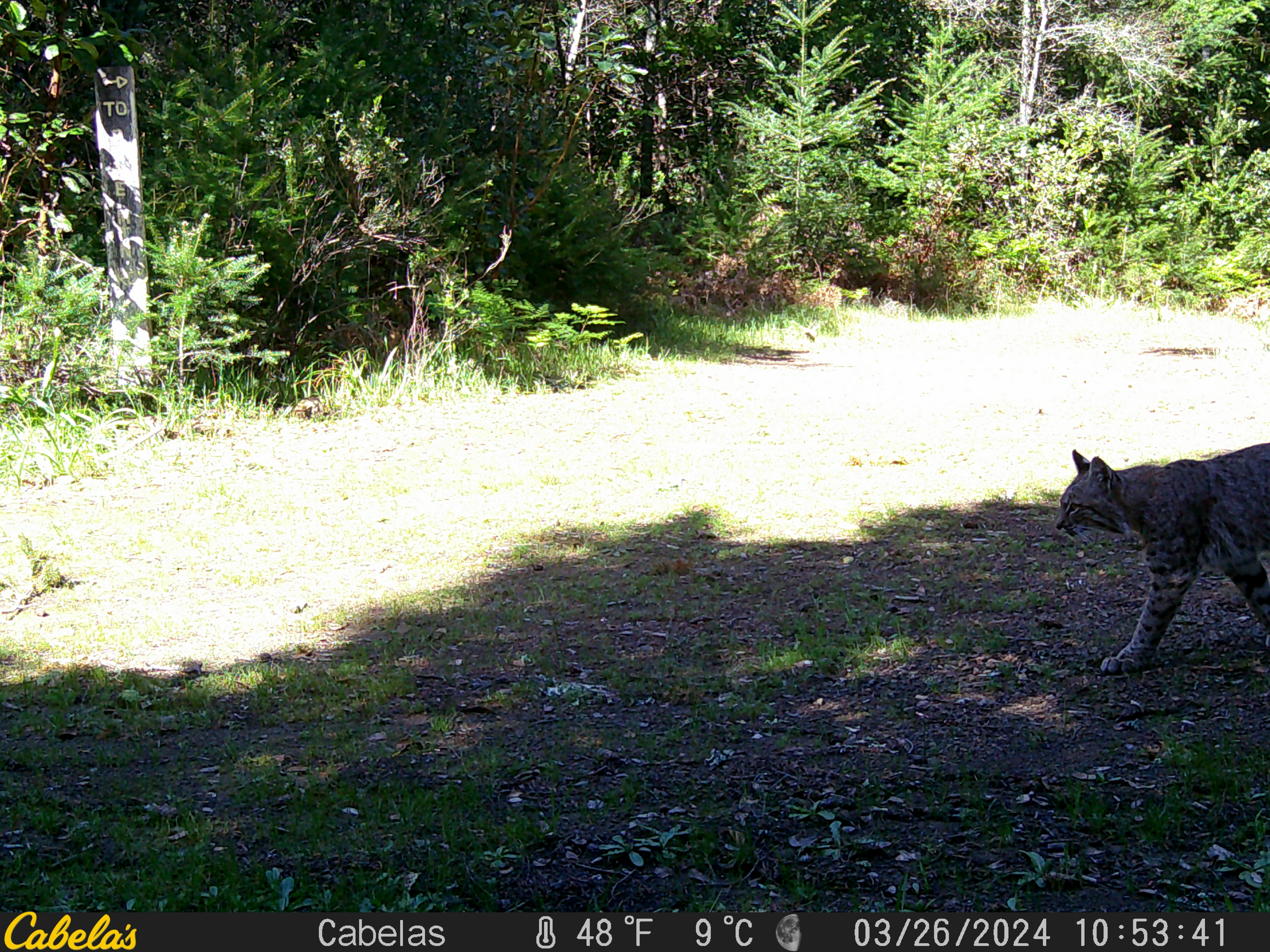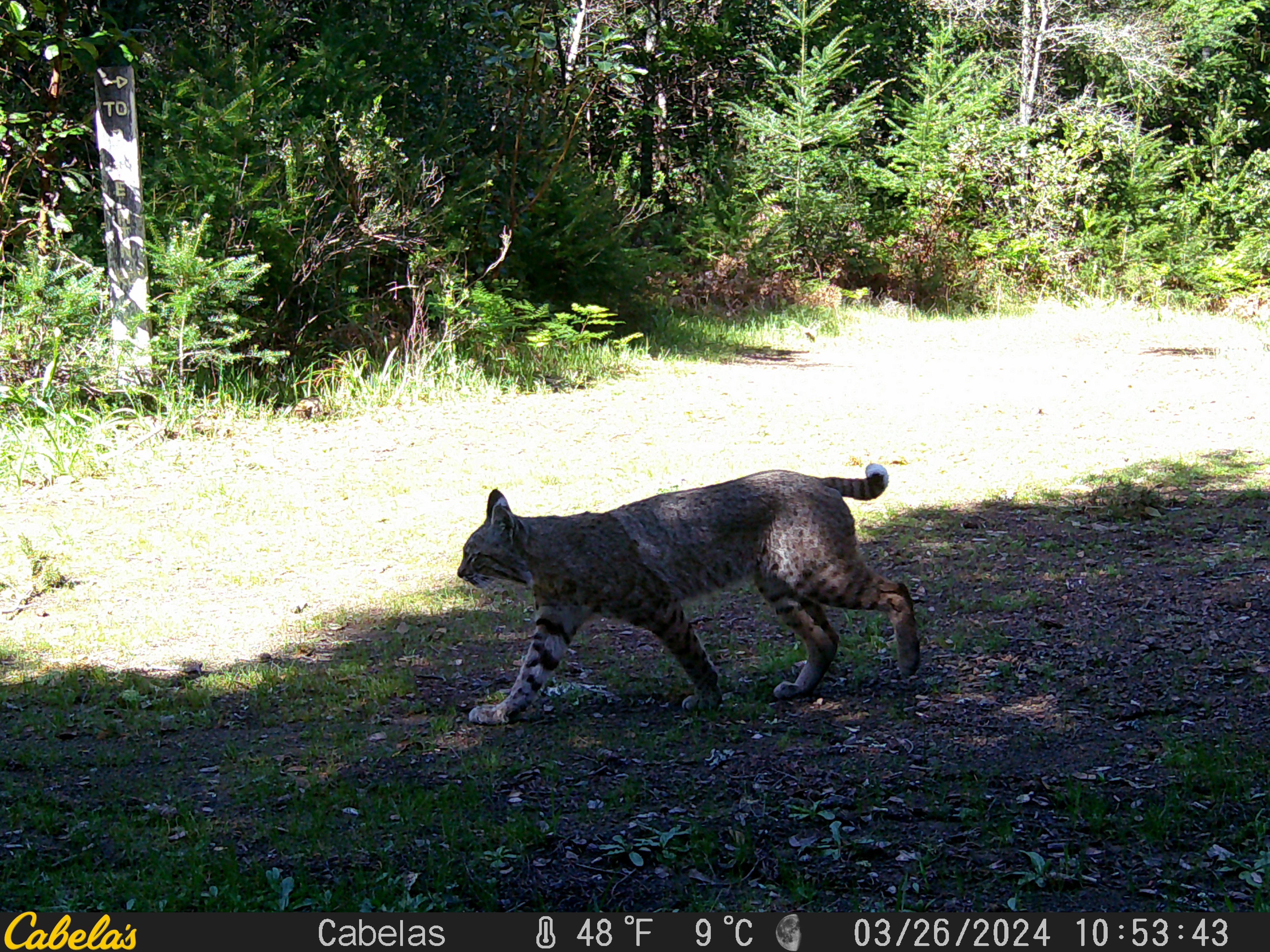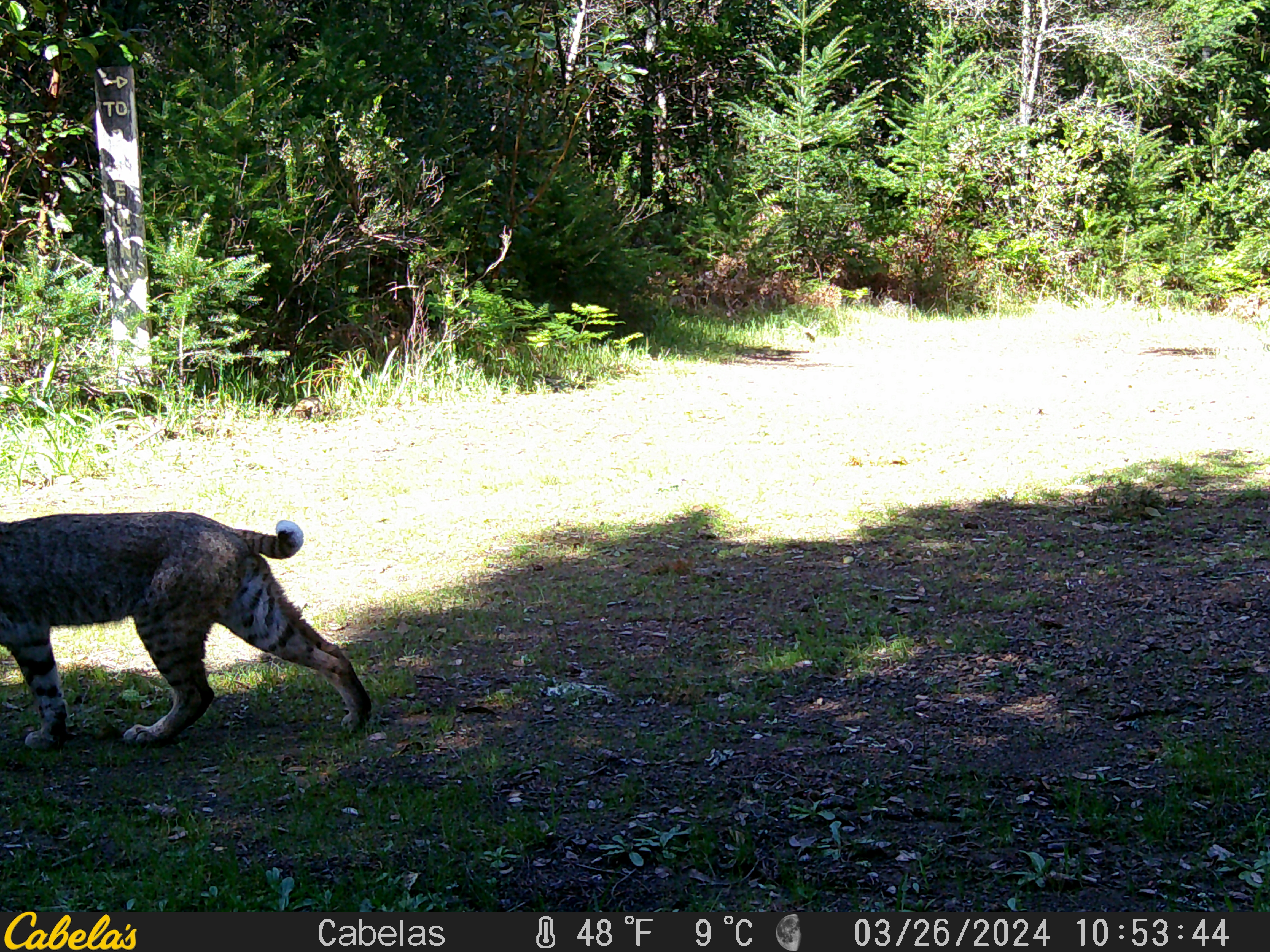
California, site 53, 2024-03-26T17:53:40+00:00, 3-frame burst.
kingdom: Animalia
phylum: Chordata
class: Mammalia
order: Carnivora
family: Felidae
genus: Lynx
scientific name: Lynx rufus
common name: bobcat